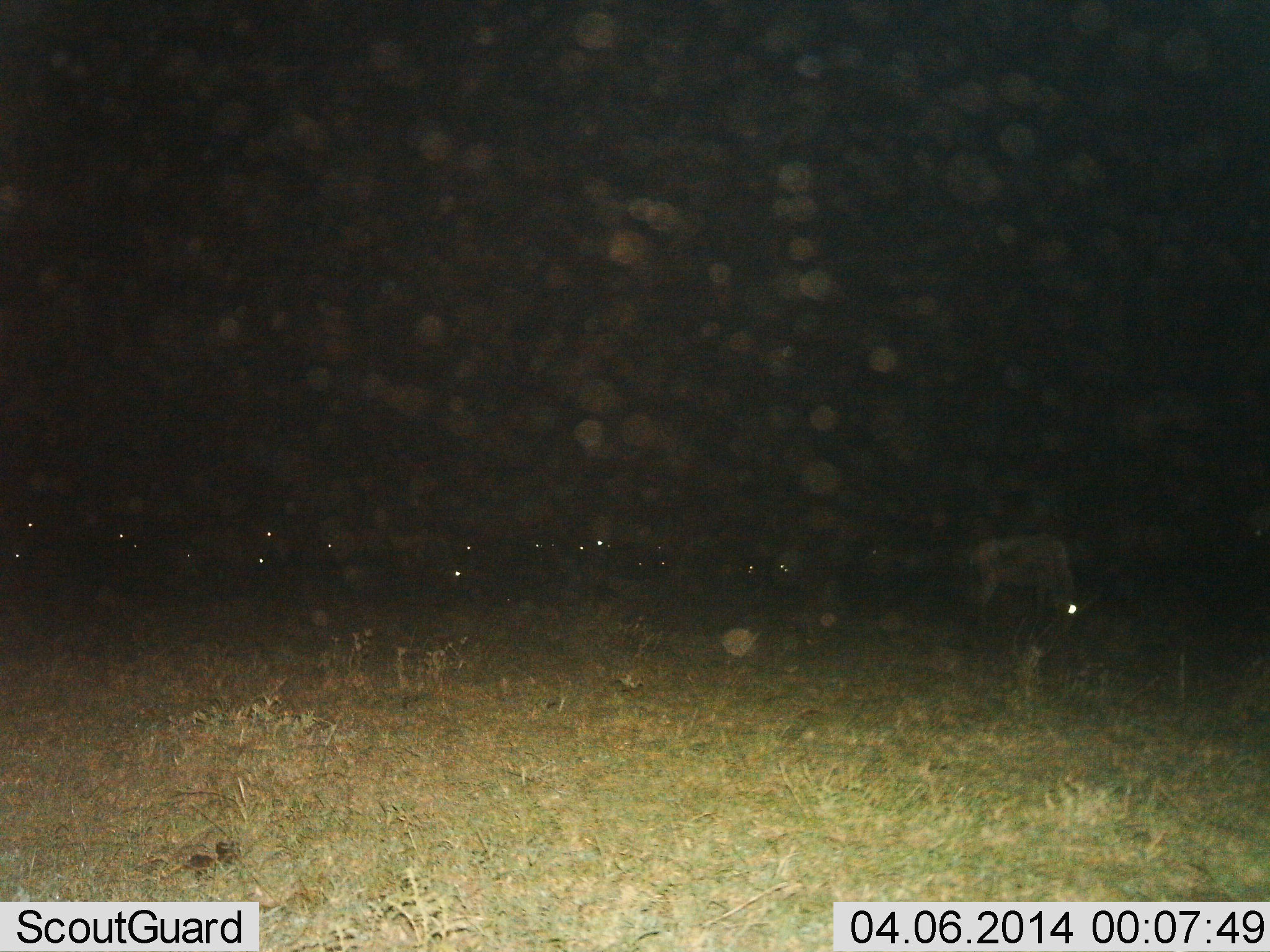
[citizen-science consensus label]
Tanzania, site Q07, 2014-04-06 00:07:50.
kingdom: Animalia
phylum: Chordata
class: Mammalia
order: Artiodactyla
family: Bovidae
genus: Connochaetes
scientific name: Connochaetes taurinus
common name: blue wildebeest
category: wildebeest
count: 11-50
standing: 30%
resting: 10%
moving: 0%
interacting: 0%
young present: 0%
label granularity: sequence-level